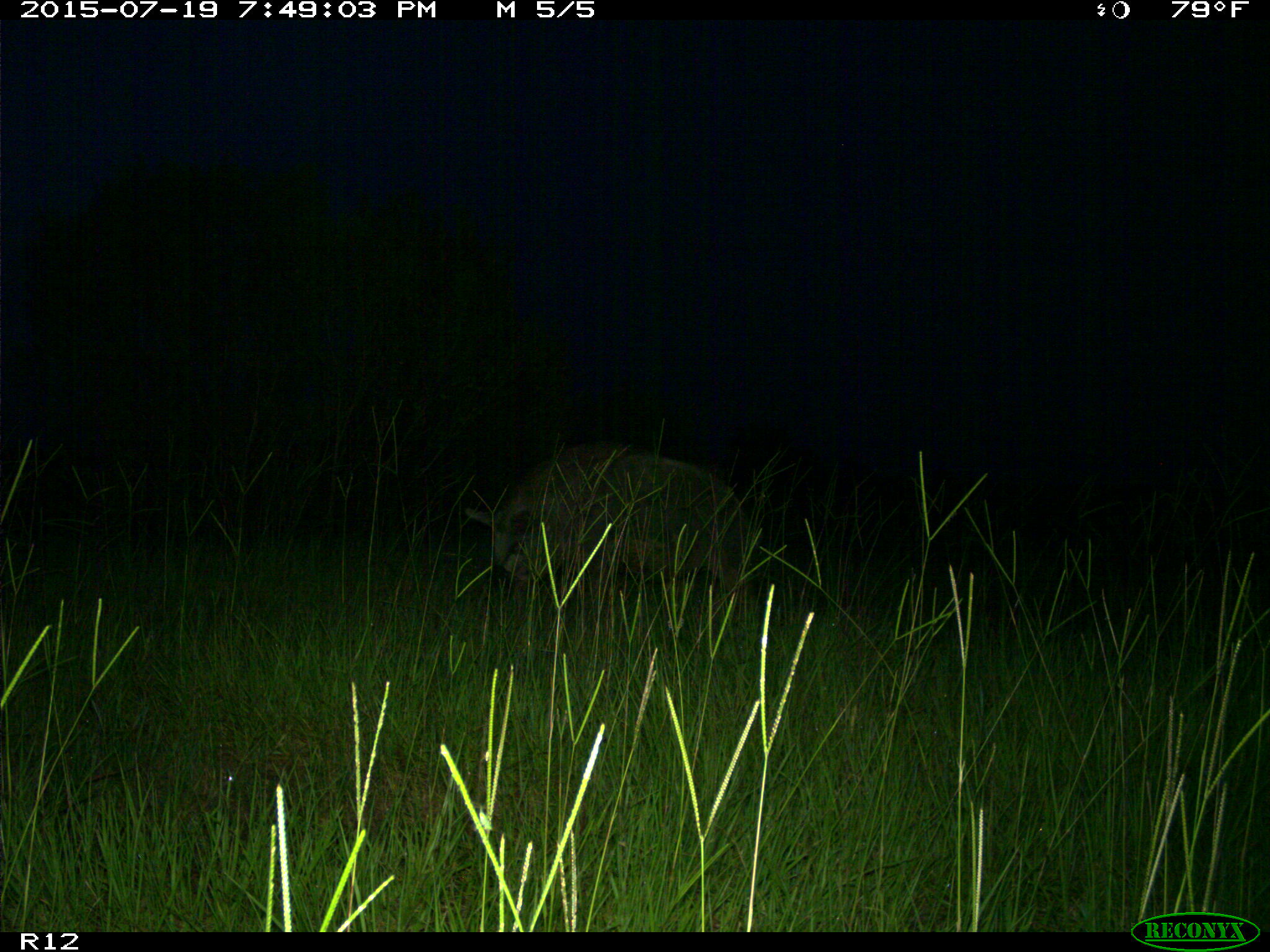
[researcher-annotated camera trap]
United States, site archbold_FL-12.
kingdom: Animalia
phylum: Chordata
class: Mammalia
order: Artiodactyla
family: Suidae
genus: Sus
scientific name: Sus scrofa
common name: wild boar